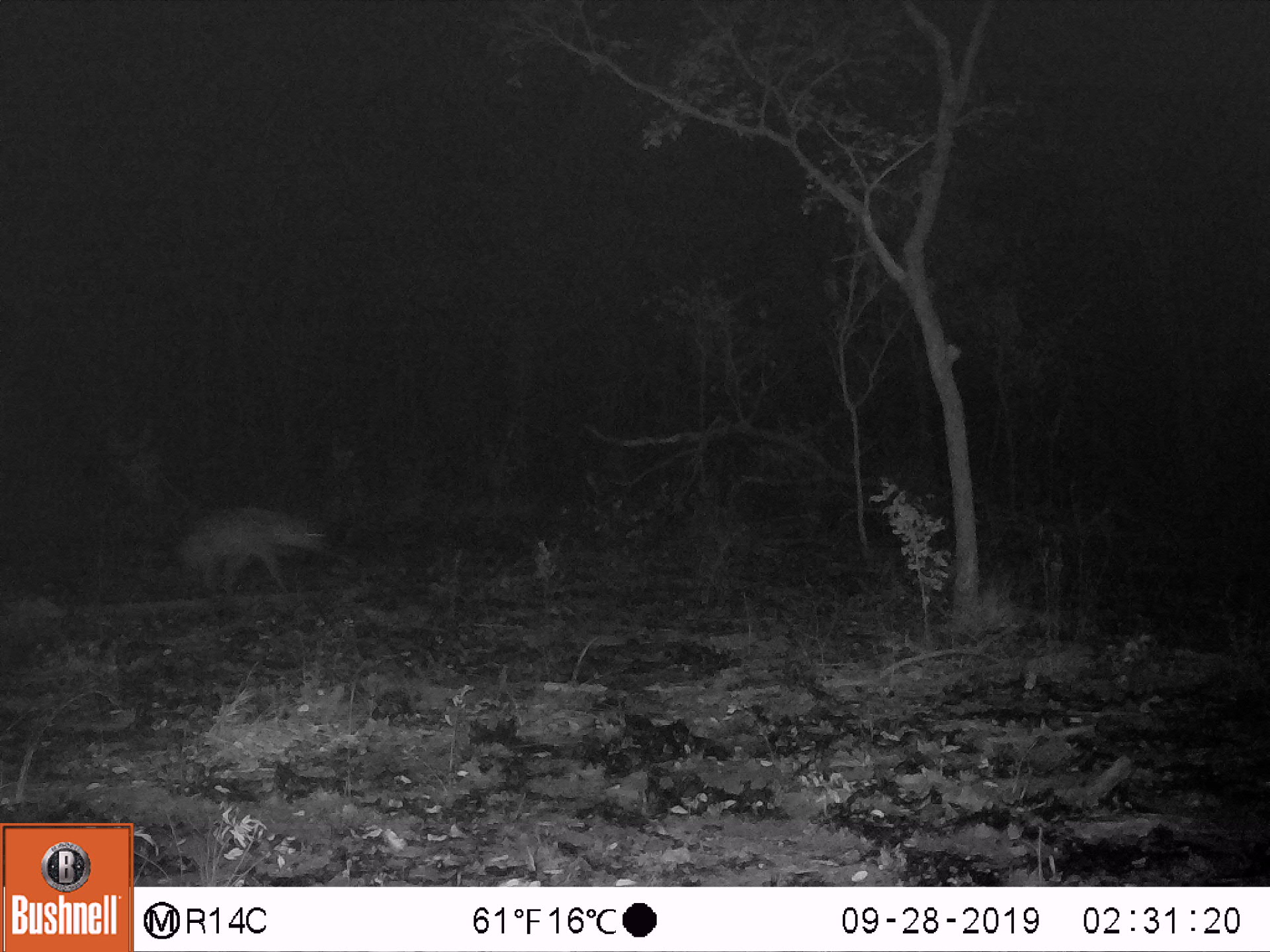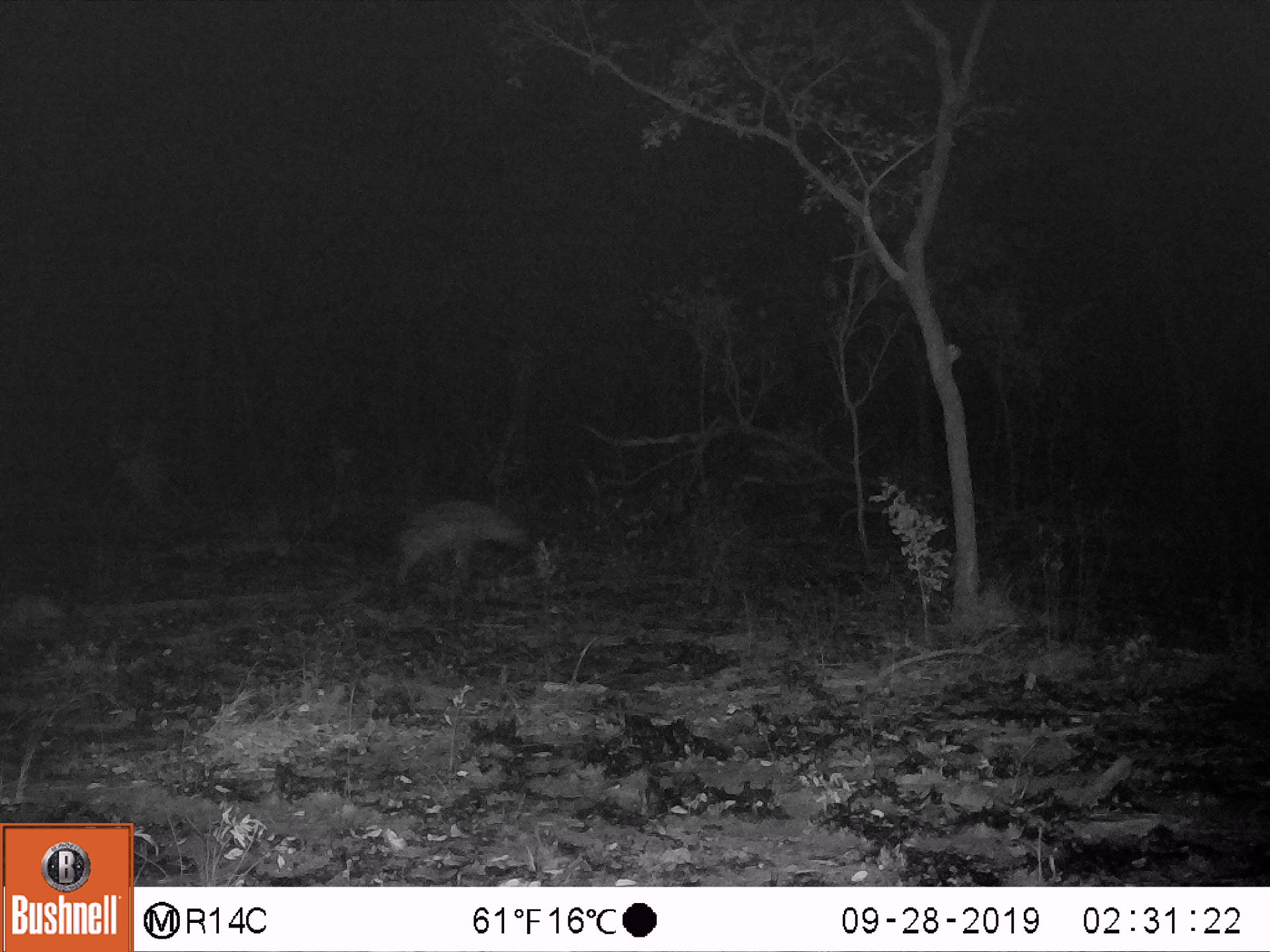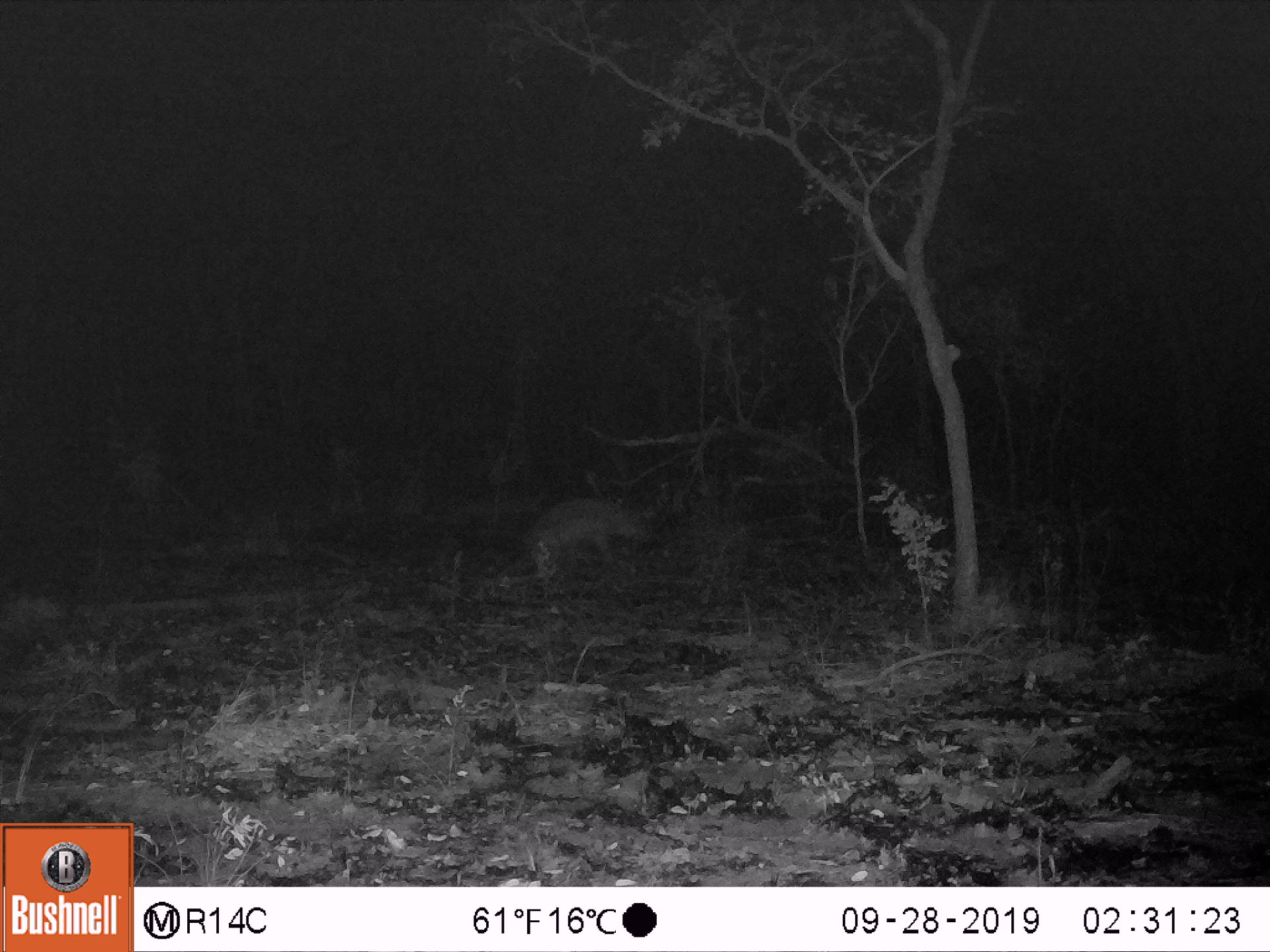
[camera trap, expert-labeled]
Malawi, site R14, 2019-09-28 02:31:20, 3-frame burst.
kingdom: Animalia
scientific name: Animalia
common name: other animal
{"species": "other animal (Animalia)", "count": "1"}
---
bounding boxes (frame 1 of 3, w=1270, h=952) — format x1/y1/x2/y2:
other animal: 170/498/339/601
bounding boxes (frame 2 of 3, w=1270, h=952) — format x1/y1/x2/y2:
other animal: 393/495/536/586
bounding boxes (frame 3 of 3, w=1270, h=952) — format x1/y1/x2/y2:
other animal: 519/491/663/574